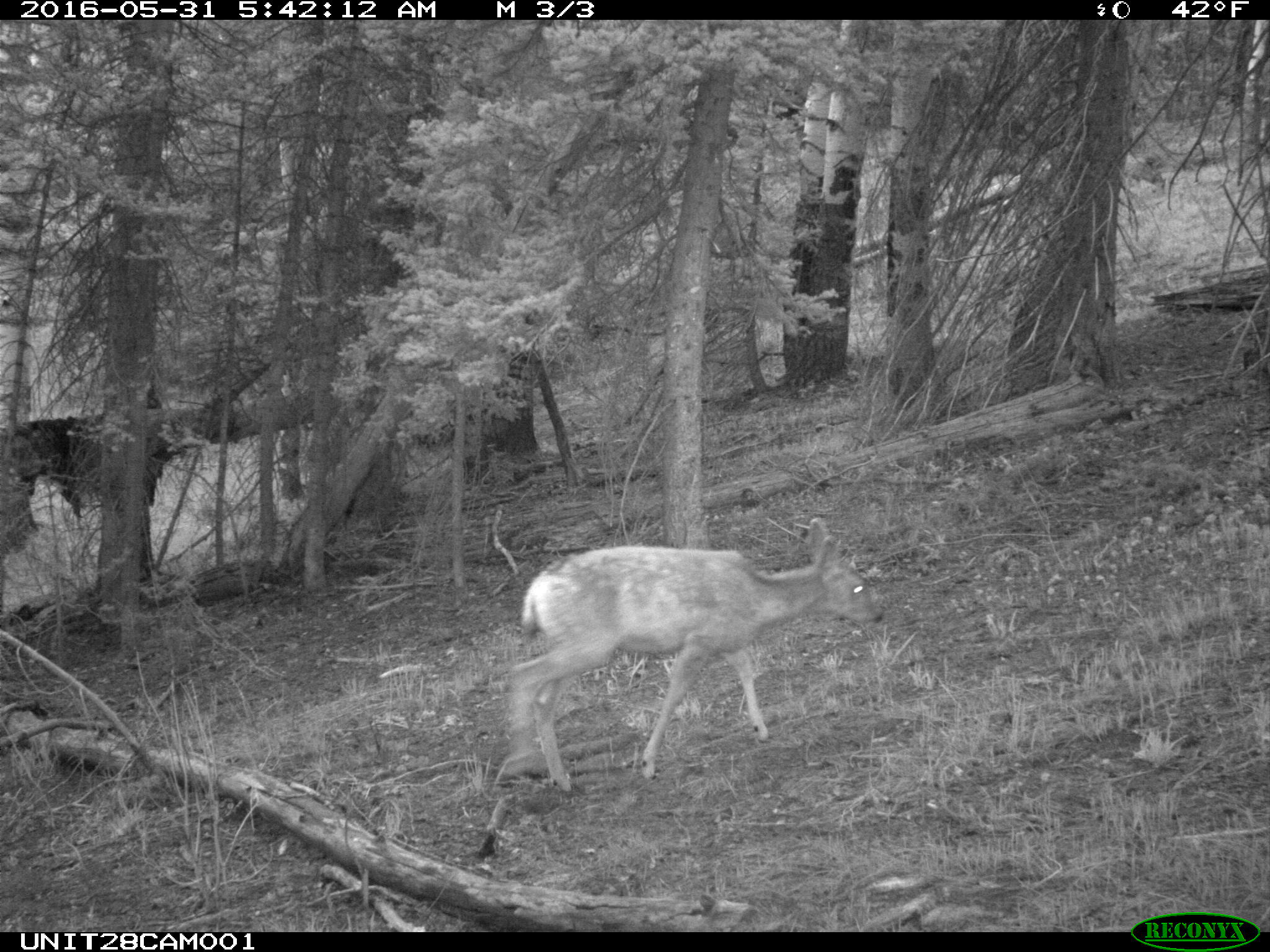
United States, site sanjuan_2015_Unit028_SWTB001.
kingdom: Animalia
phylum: Chordata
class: Mammalia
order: Artiodactyla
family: Cervidae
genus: Odocoileus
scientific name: Odocoileus hemionus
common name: mule deer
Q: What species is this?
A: Odocoileus hemionus (mule deer).